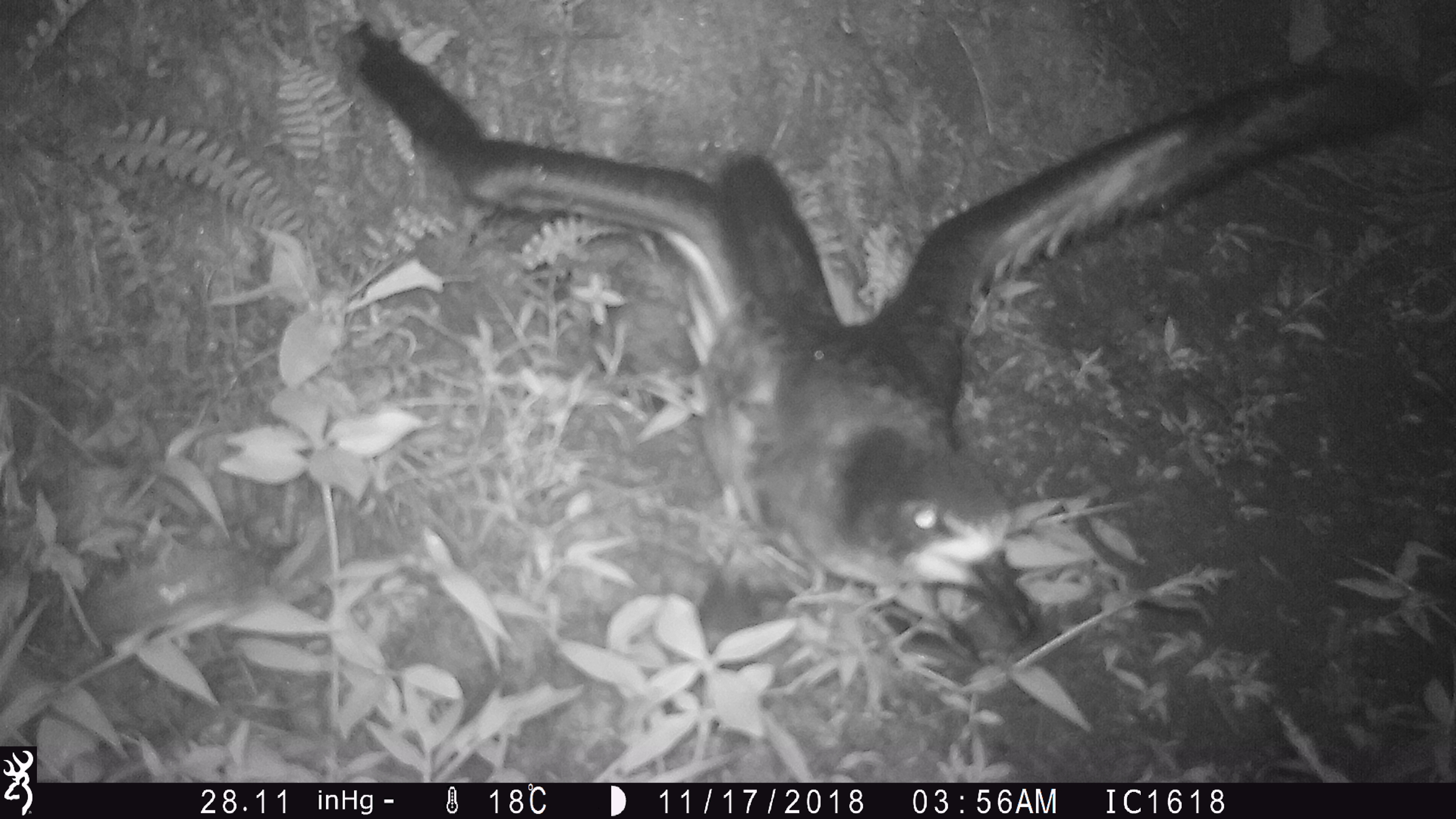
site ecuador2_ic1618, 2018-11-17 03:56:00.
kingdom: Animalia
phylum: Chordata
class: Aves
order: Procellariiformes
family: Procellariidae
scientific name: Procellariidae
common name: petrel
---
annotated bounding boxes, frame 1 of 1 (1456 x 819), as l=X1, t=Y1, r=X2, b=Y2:
petrel: l=328, t=18, r=1456, b=691